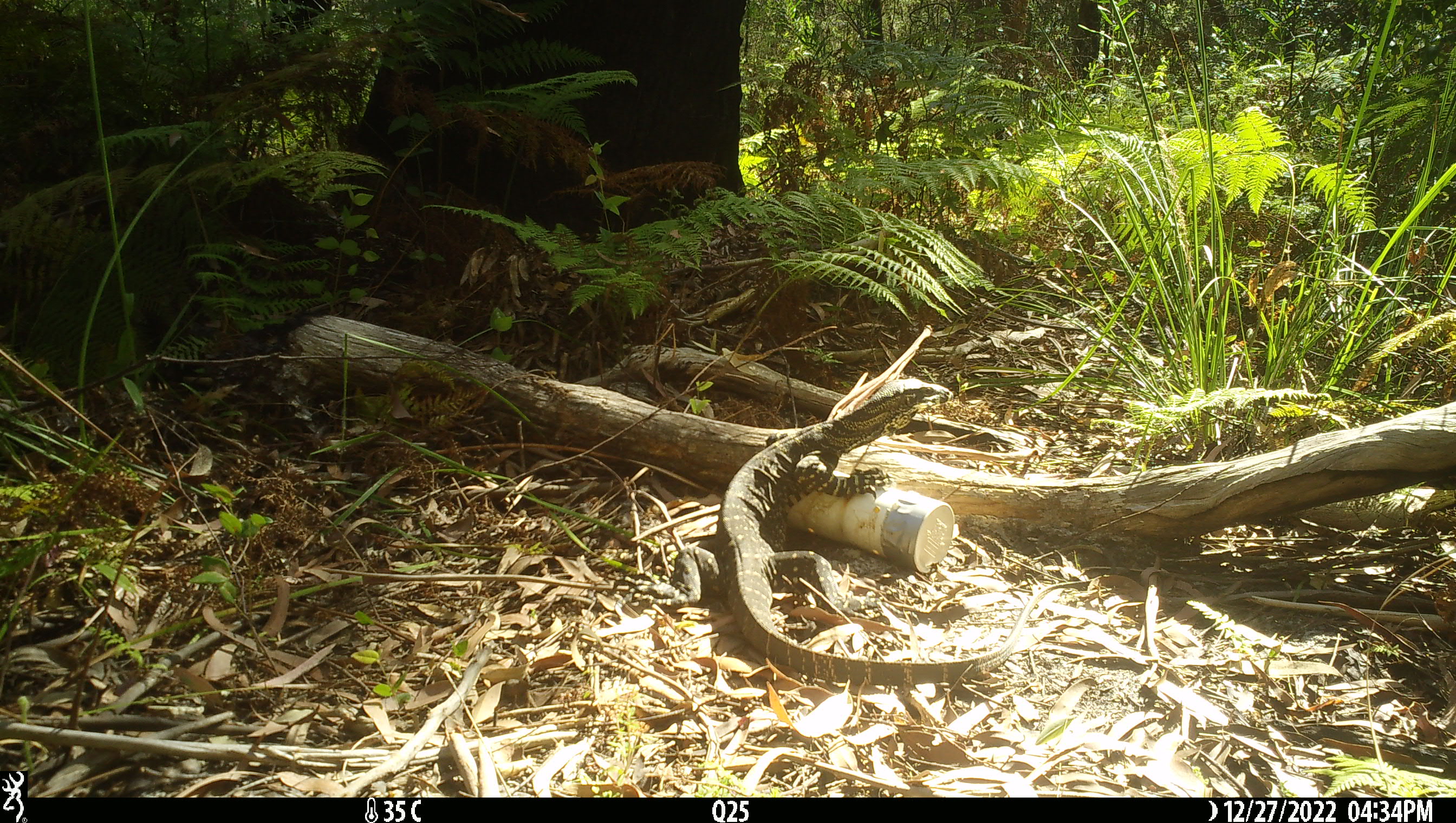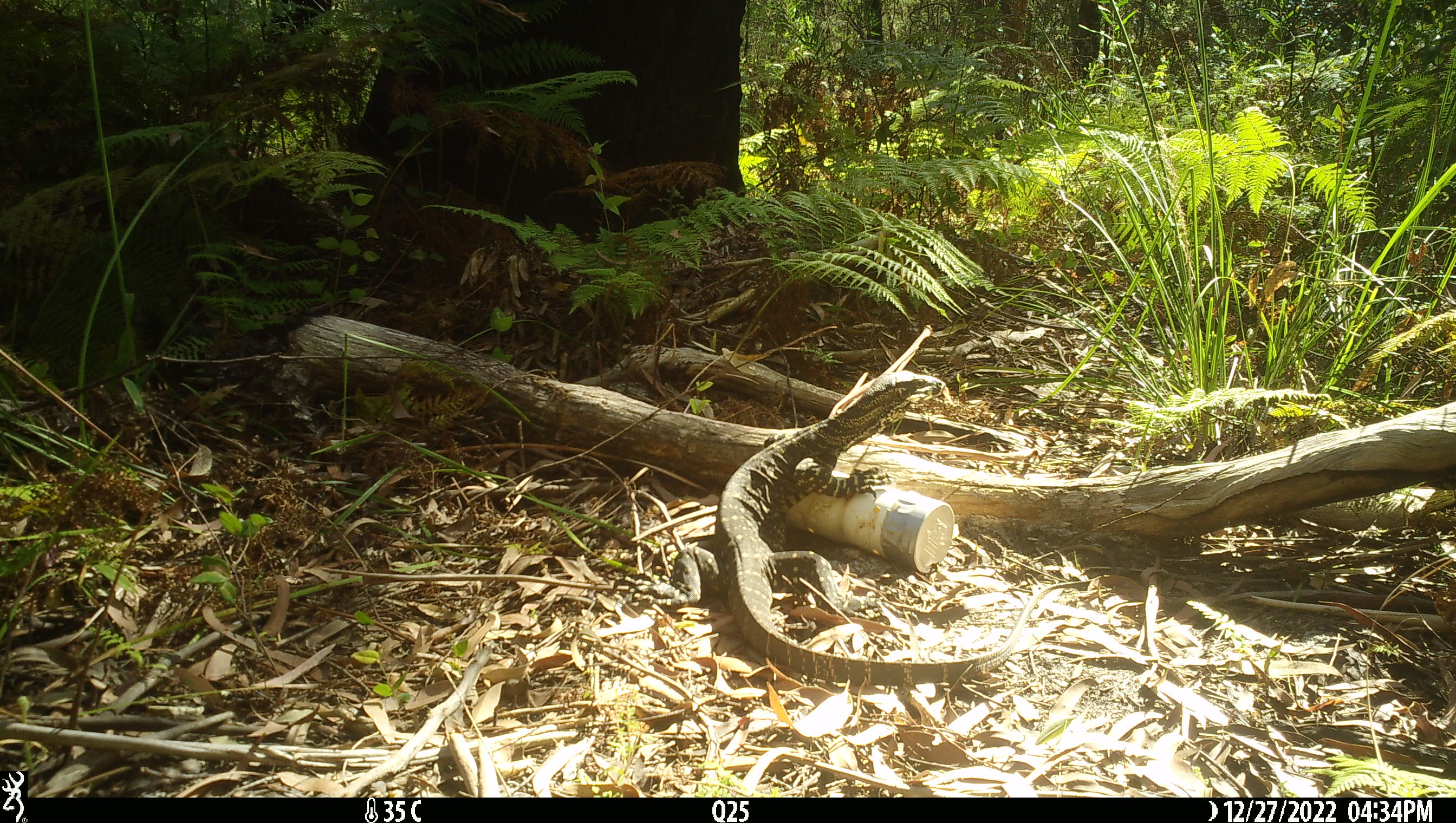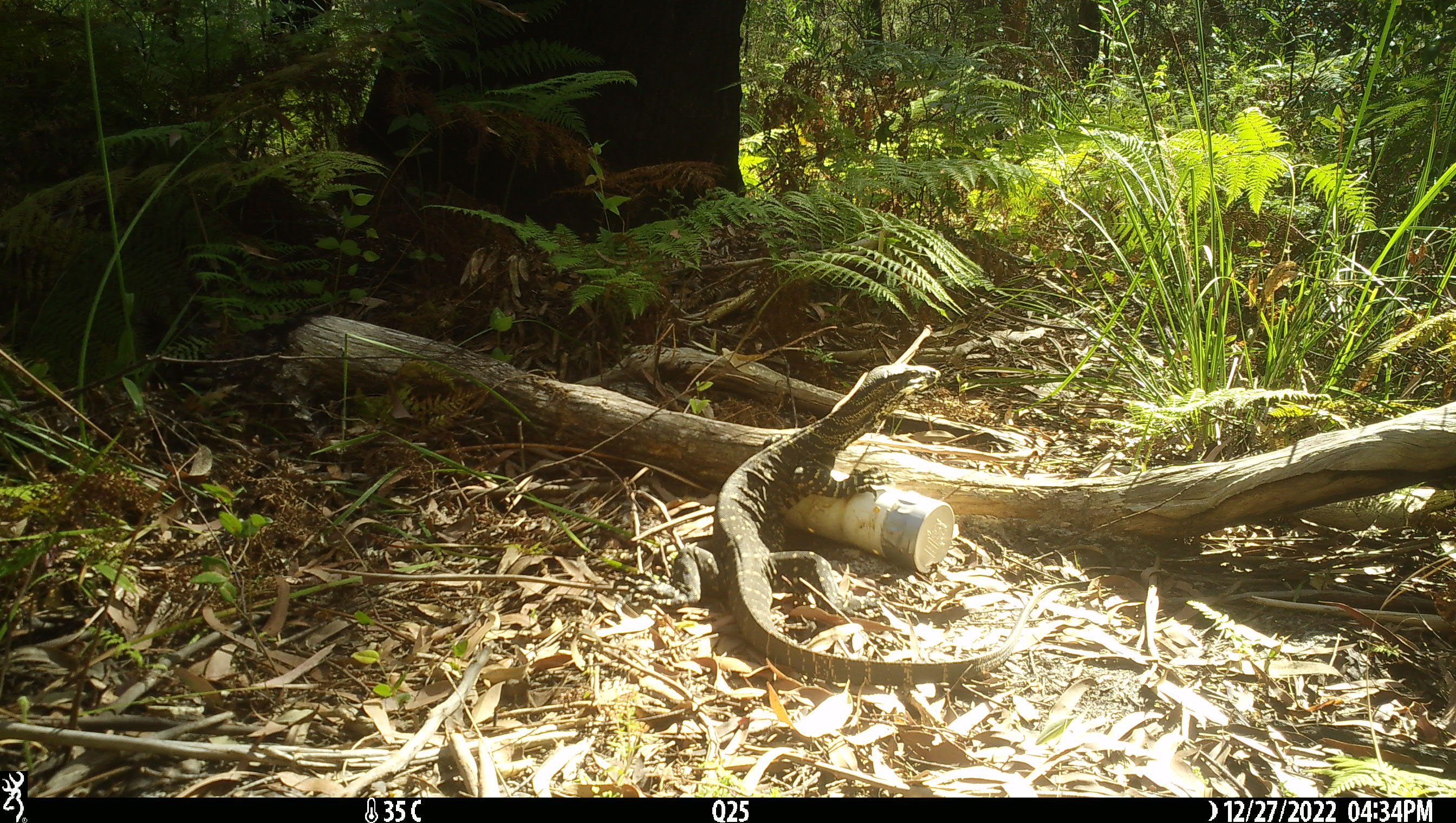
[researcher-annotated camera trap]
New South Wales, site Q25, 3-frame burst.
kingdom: Animalia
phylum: Chordata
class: Reptilia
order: Squamata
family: Varanidae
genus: Varanus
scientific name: Varanus varius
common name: lace monitor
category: goanna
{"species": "goanna (lace monitor) (Varanus varius)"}